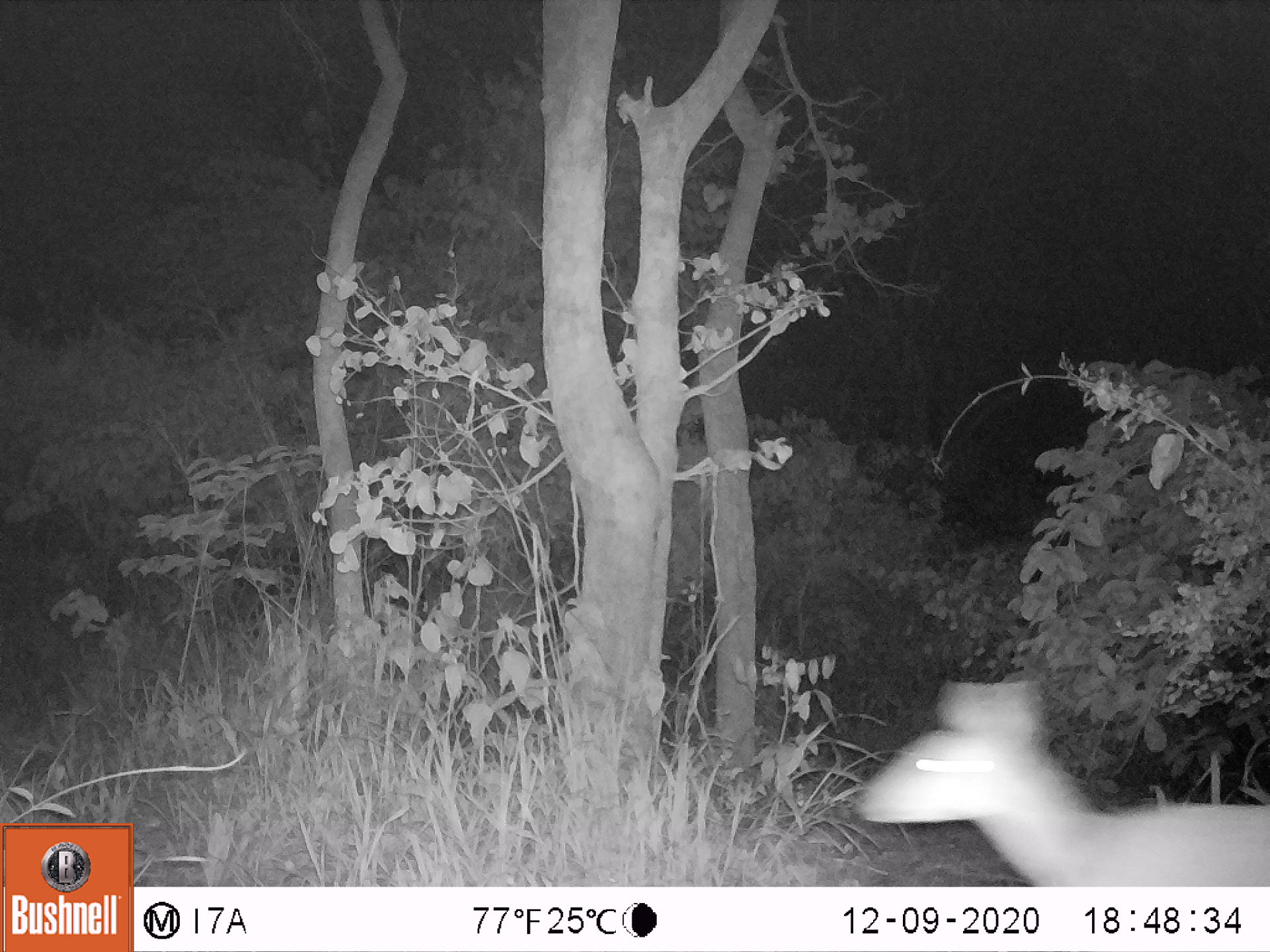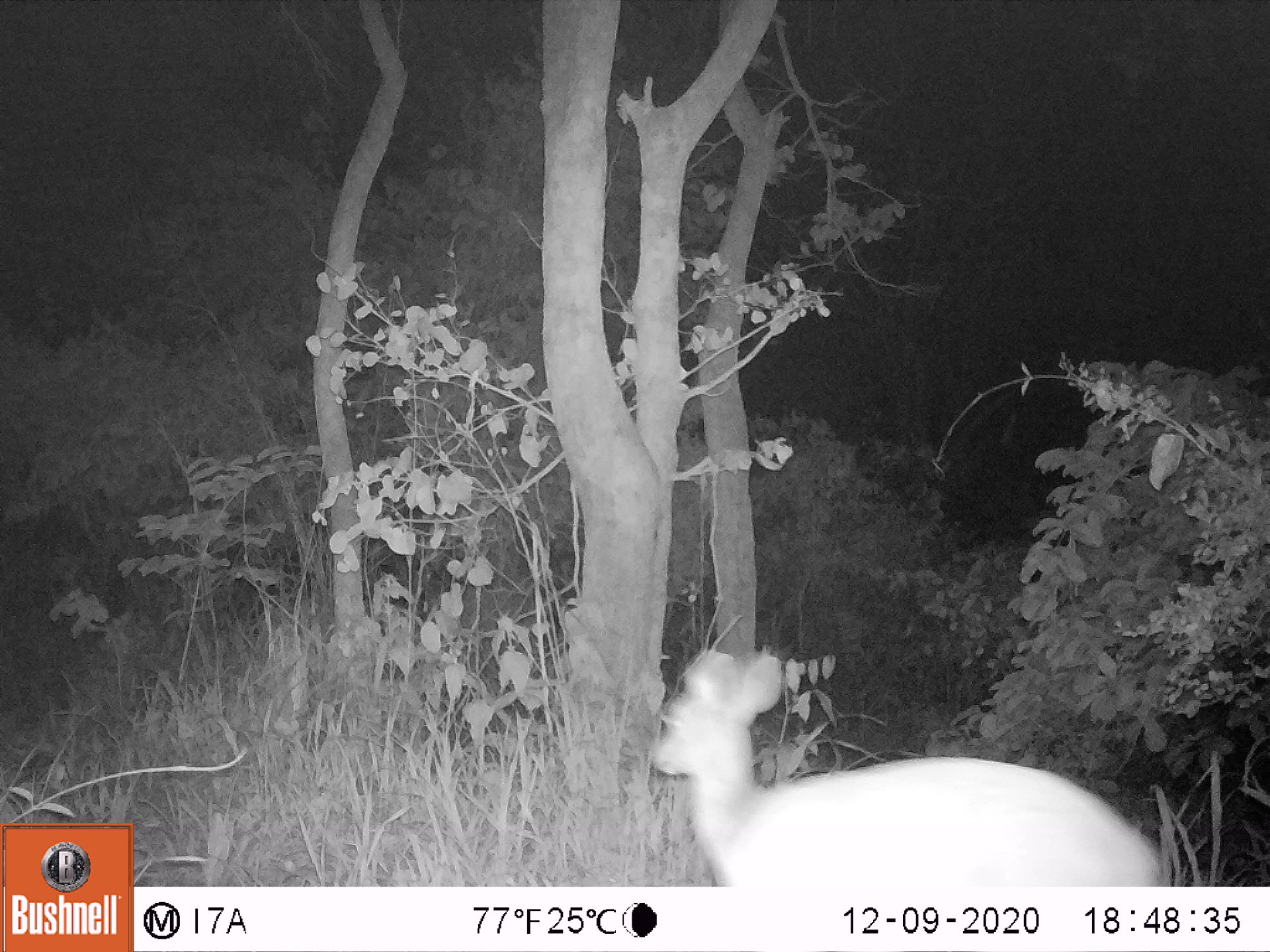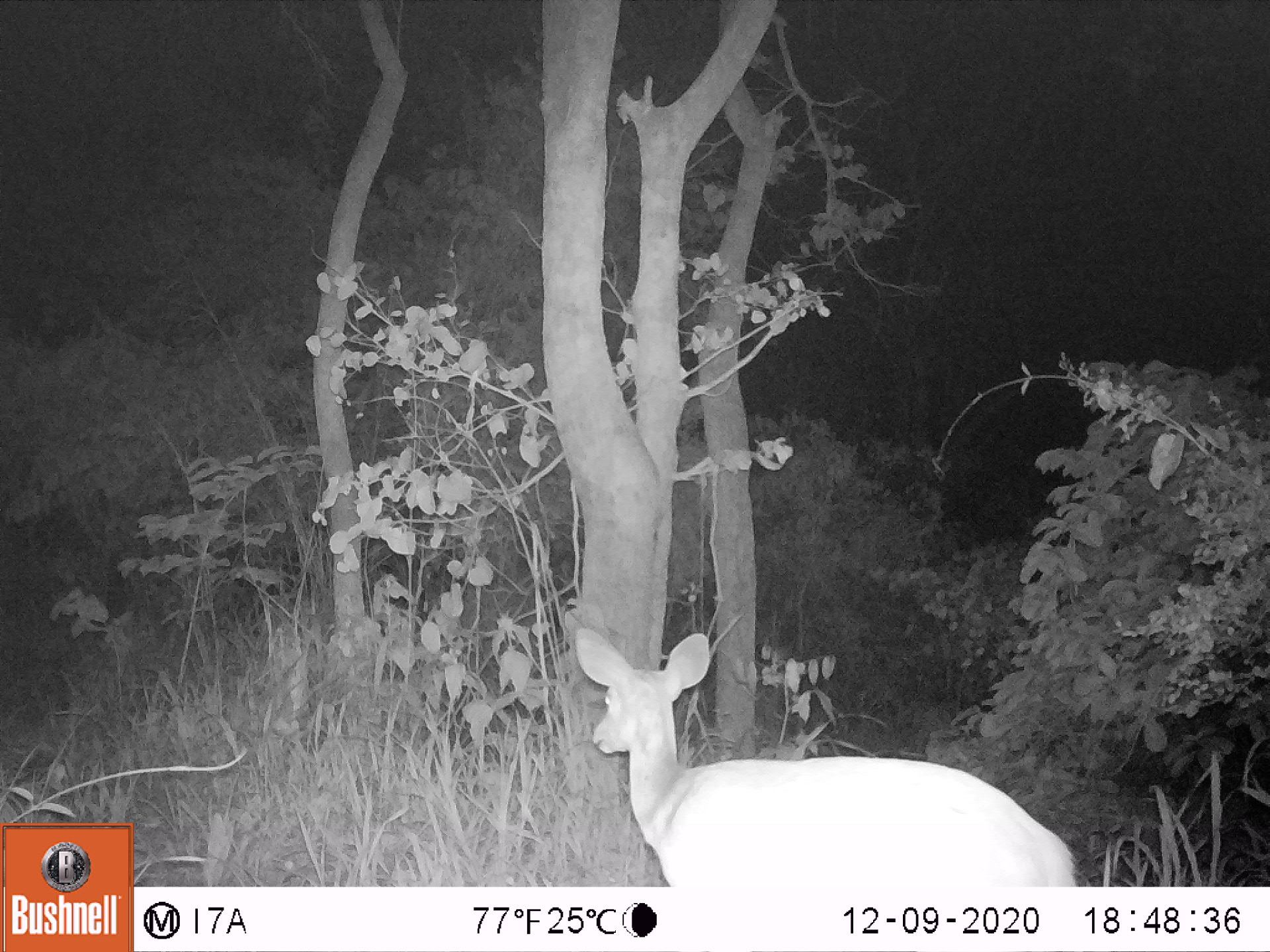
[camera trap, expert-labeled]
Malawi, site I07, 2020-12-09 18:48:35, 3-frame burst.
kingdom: Animalia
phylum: Chordata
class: Mammalia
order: Artiodactyla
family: Bovidae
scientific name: Antilopinae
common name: small antelope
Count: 1.